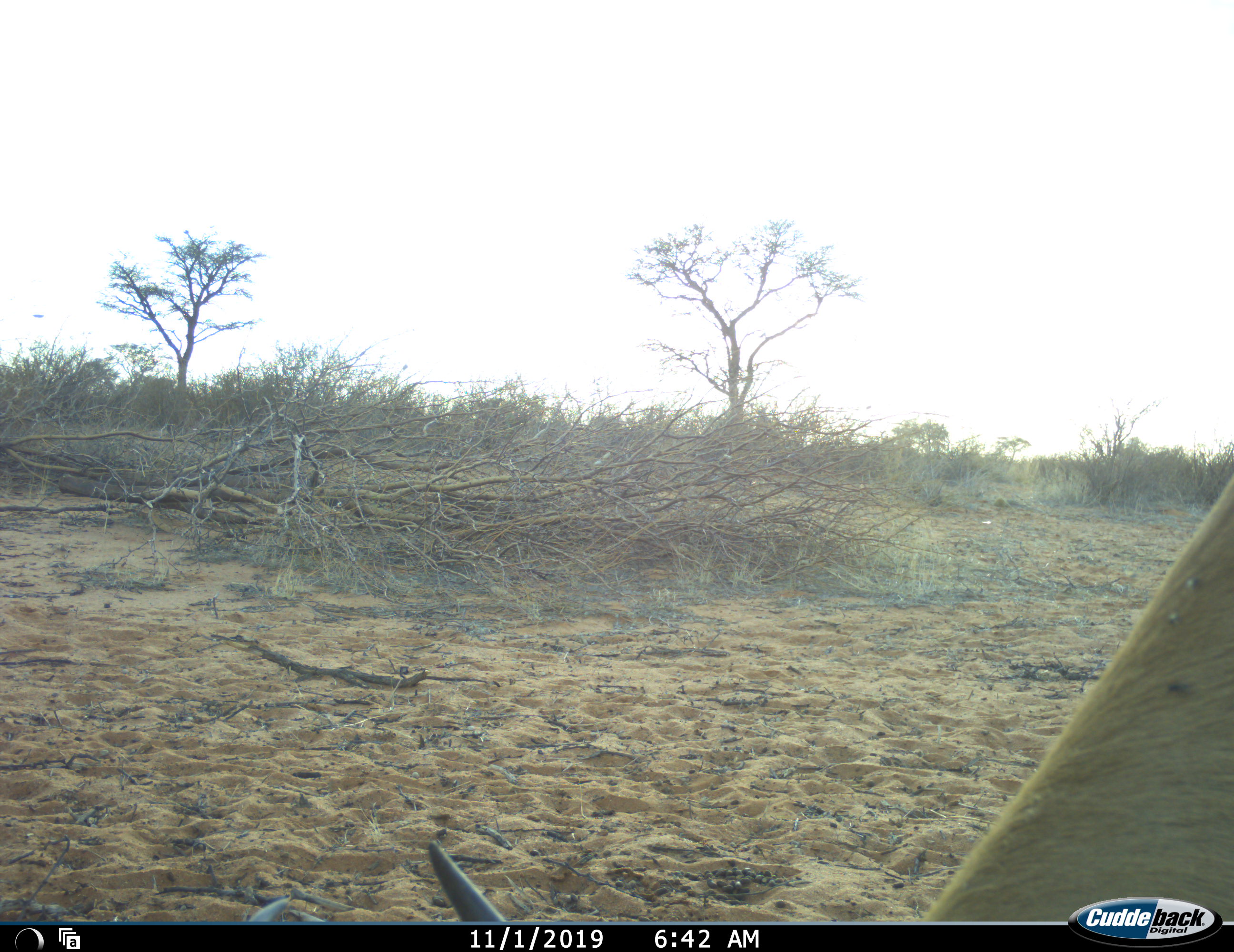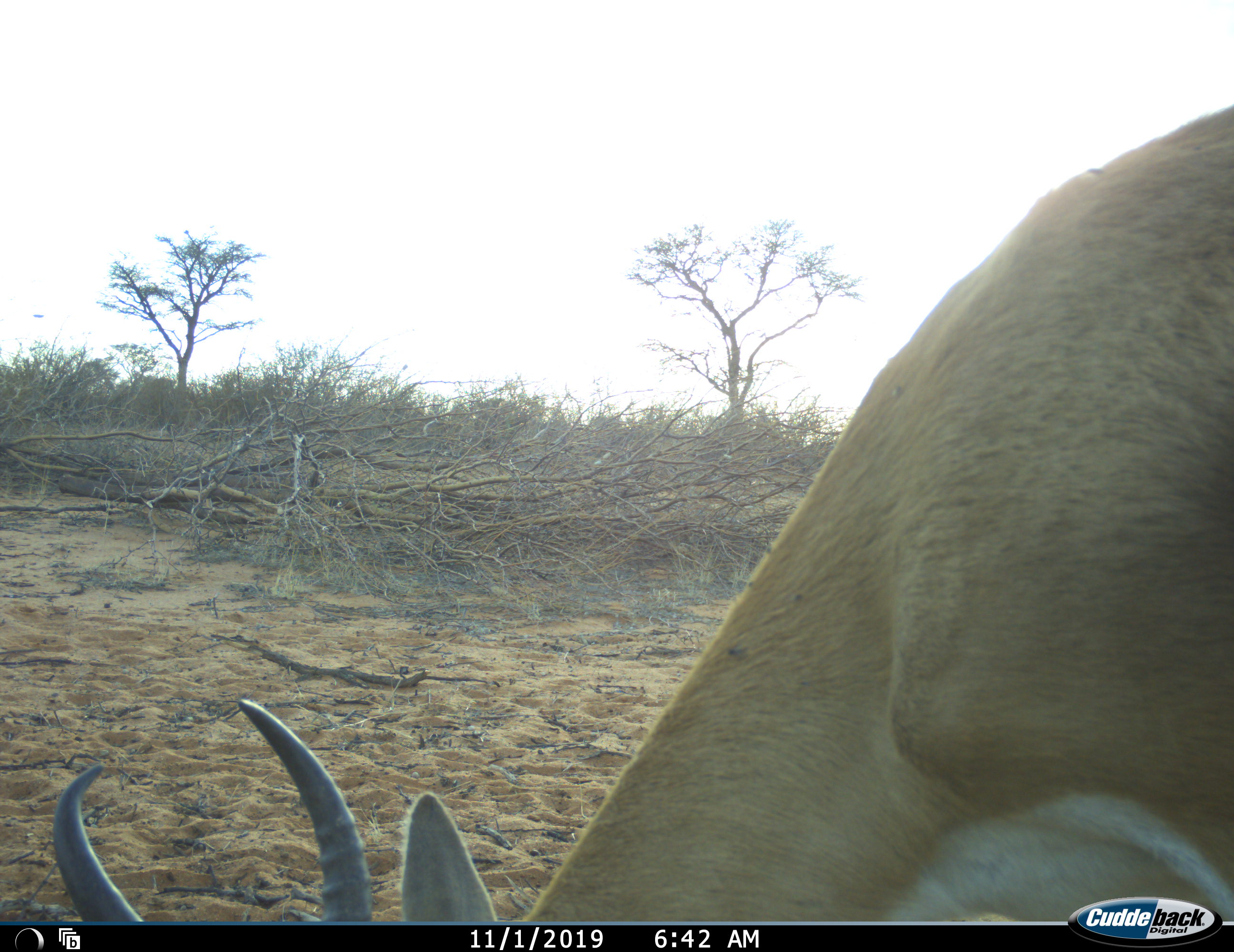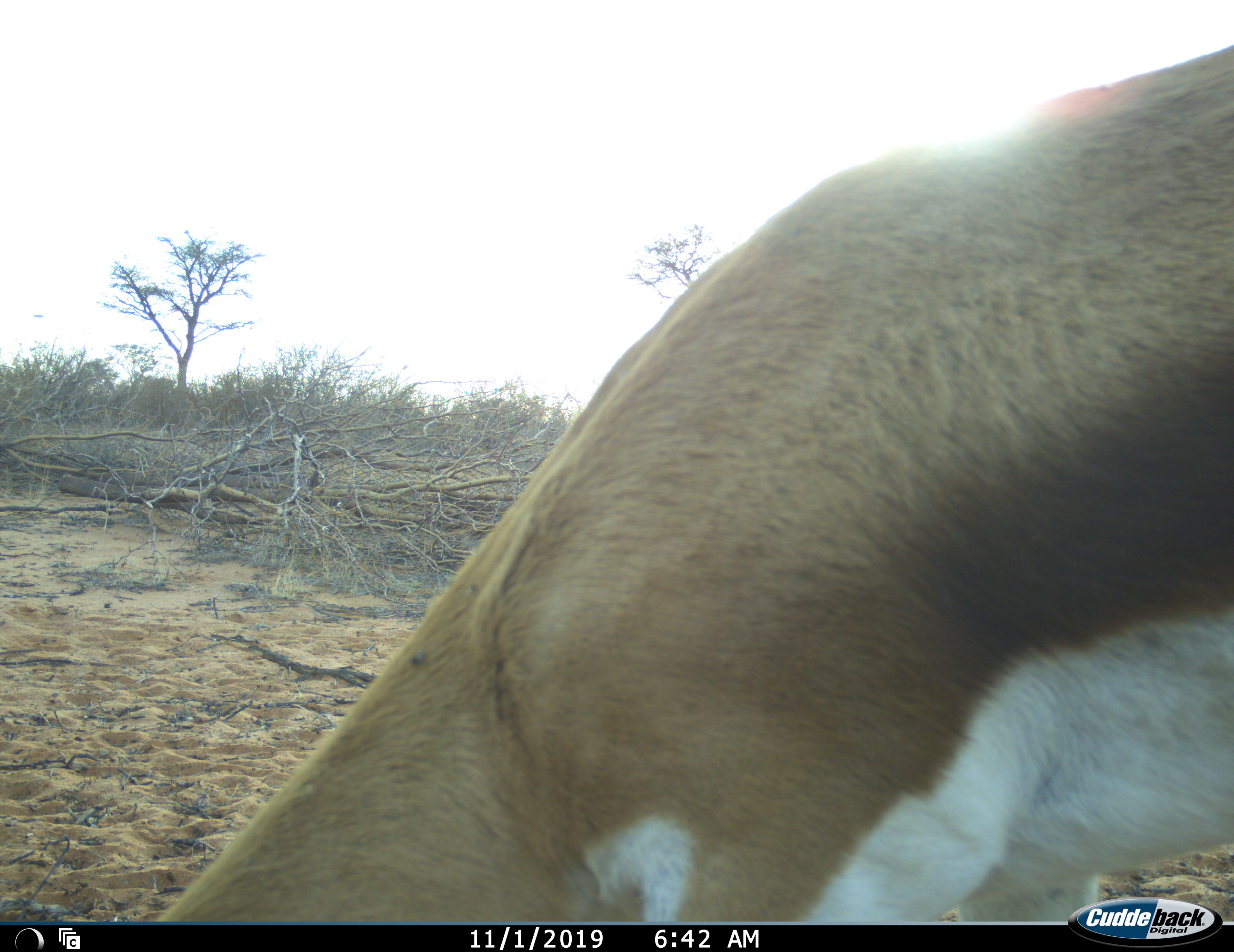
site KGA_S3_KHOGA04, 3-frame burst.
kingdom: Animalia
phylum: Chordata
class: Mammalia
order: Artiodactyla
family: Bovidae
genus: Antidorcas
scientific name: Antidorcas marsupialis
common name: springbok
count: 1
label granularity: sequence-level